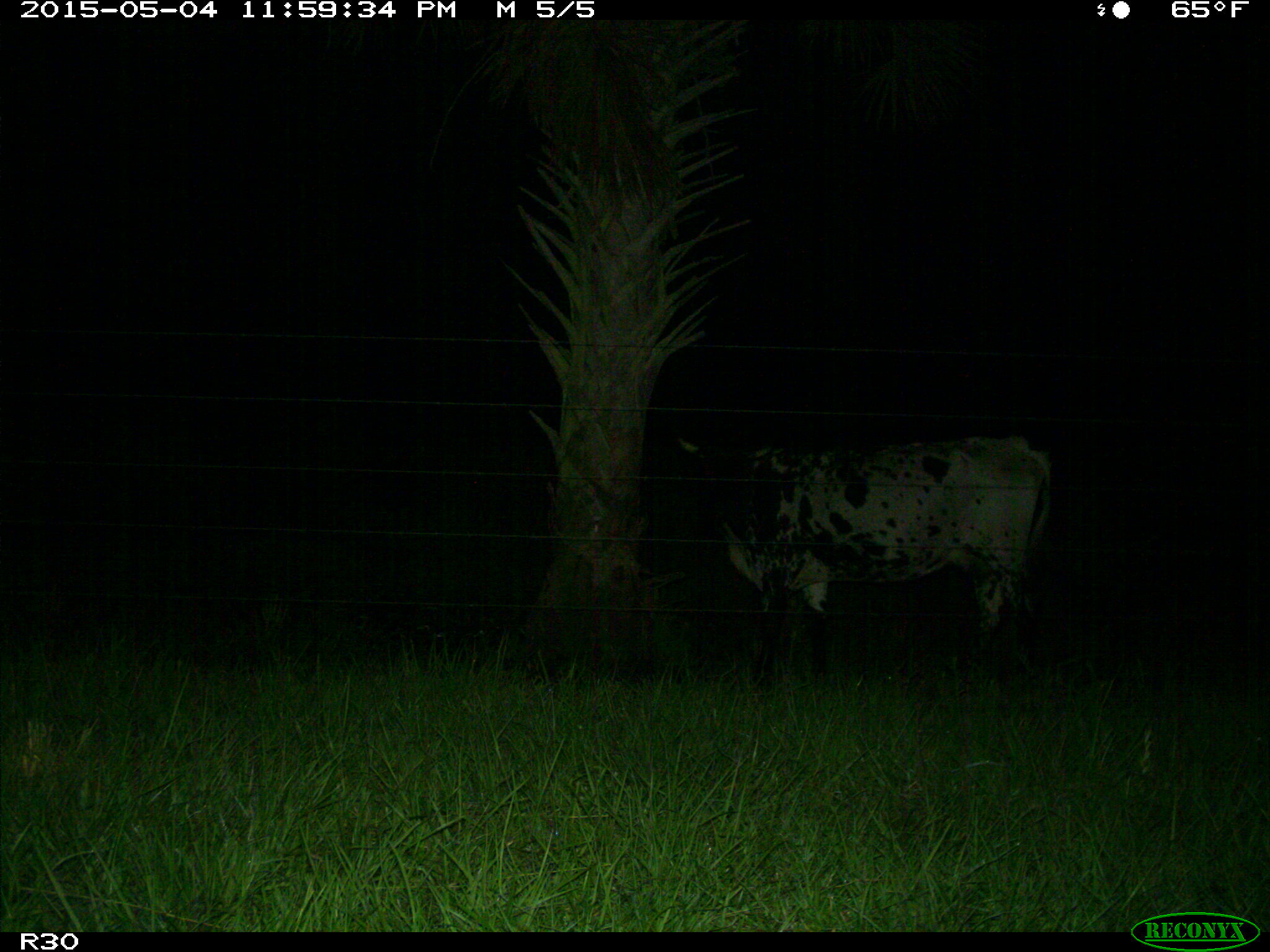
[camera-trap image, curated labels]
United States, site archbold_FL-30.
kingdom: Animalia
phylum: Chordata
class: Mammalia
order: Artiodactyla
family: Bovidae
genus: Bos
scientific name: Bos taurus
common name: domestic cow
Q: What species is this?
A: Bos taurus (domestic cow).